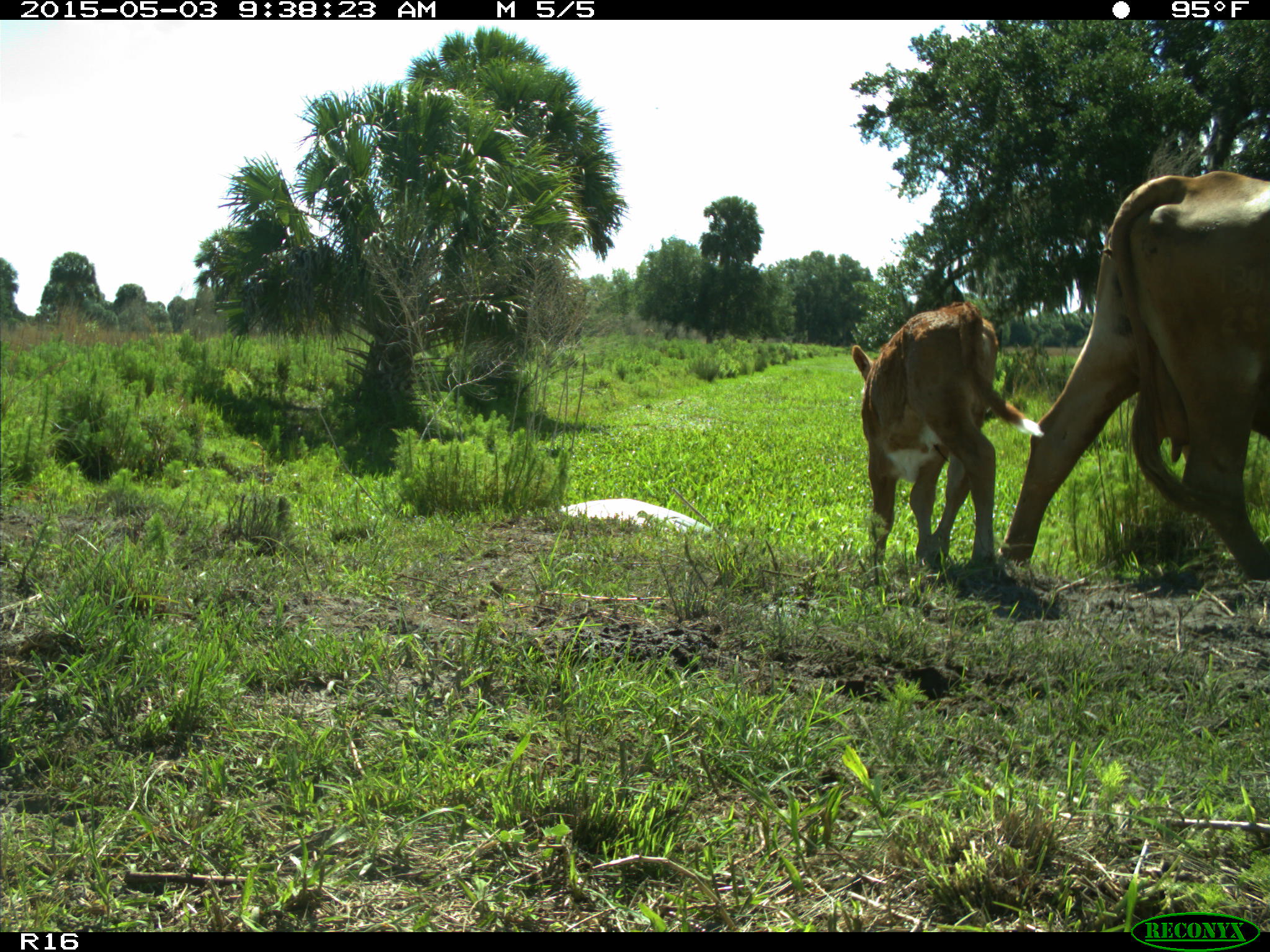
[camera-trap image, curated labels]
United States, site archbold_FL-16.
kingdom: Animalia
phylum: Chordata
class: Mammalia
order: Artiodactyla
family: Bovidae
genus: Bos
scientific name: Bos taurus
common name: domestic cow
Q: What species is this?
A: Bos taurus (domestic cow).